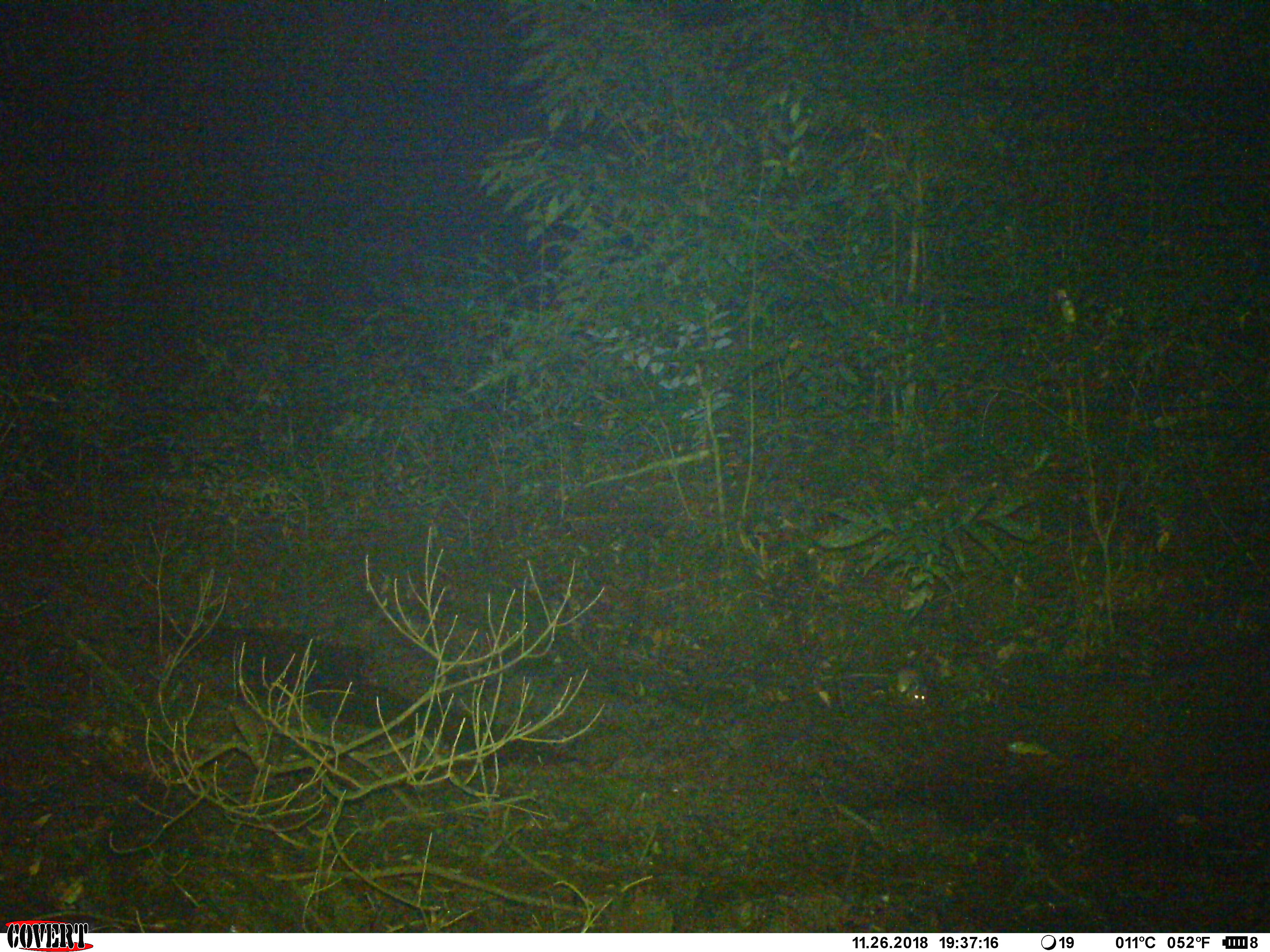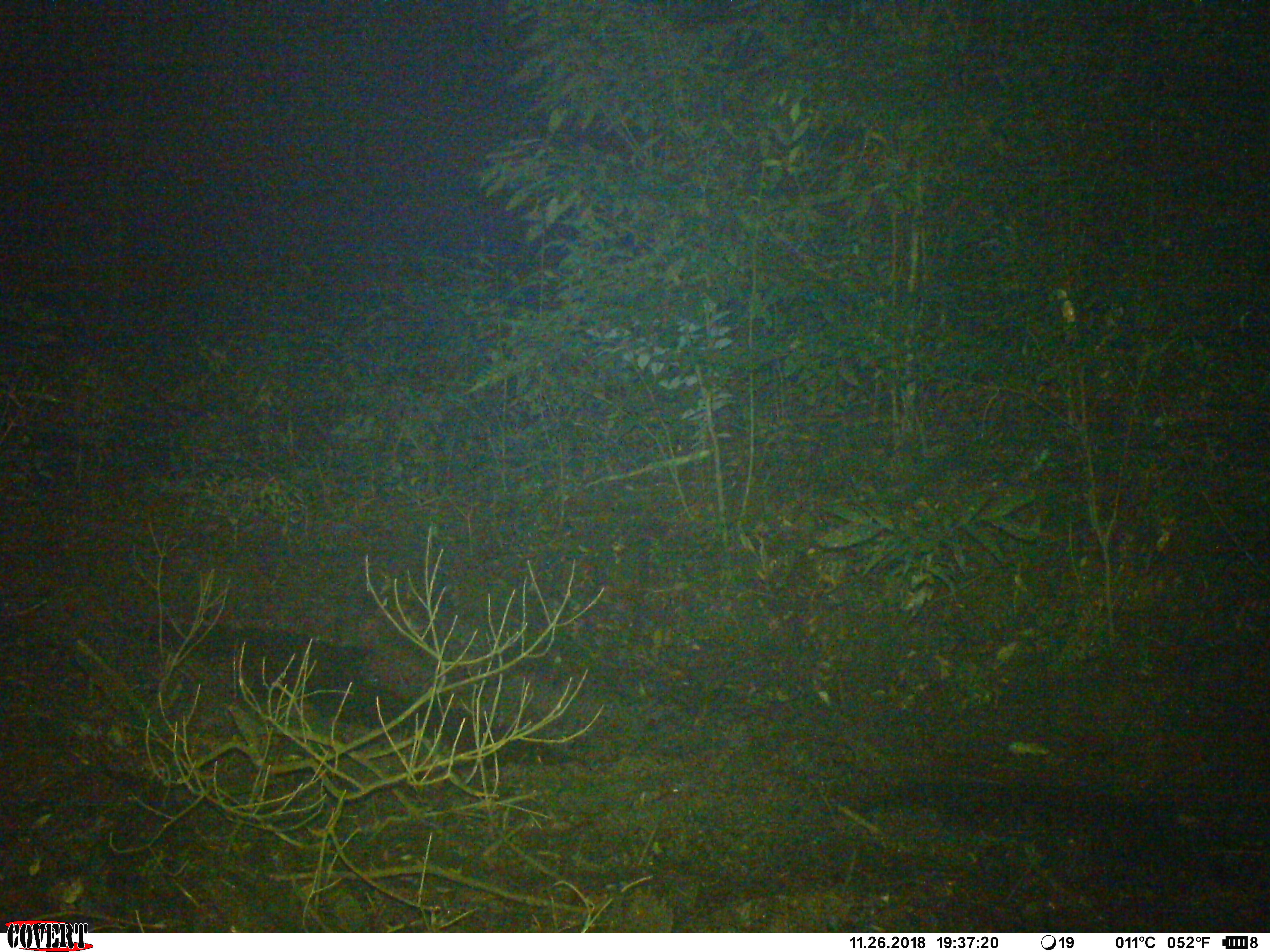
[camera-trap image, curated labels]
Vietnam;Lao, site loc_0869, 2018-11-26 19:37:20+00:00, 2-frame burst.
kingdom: Animalia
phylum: Chordata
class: Mammalia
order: Rodentia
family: Muridae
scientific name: Muridae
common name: old-world mice and rats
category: unidentified murid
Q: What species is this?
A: Unidentified murid (old-world mice and rats) (Muridae).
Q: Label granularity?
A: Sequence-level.